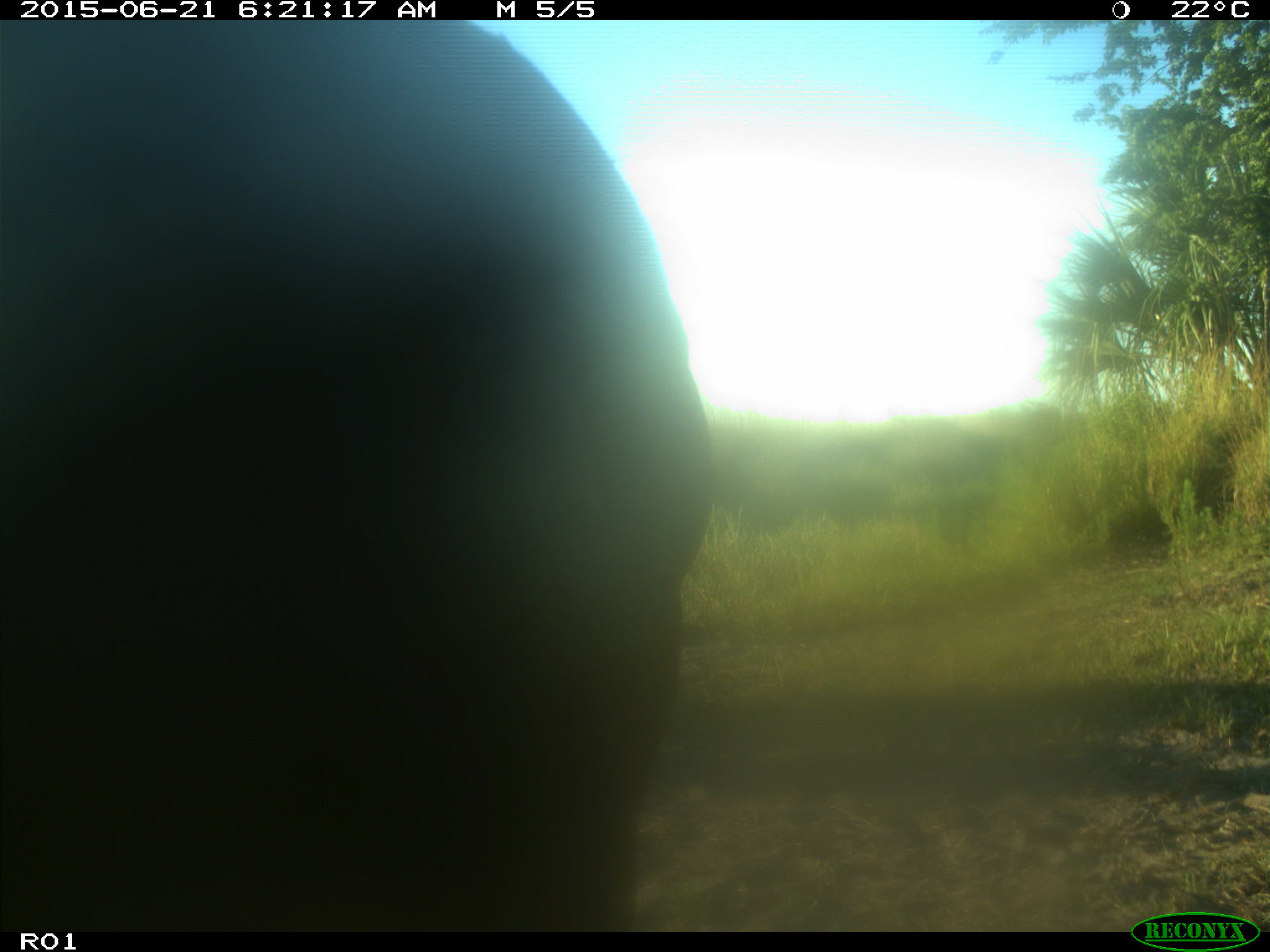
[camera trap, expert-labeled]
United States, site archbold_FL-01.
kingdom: Animalia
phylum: Chordata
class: Mammalia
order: Artiodactyla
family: Bovidae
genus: Bos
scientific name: Bos taurus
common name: domestic cow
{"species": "Bos taurus (domestic cow)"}